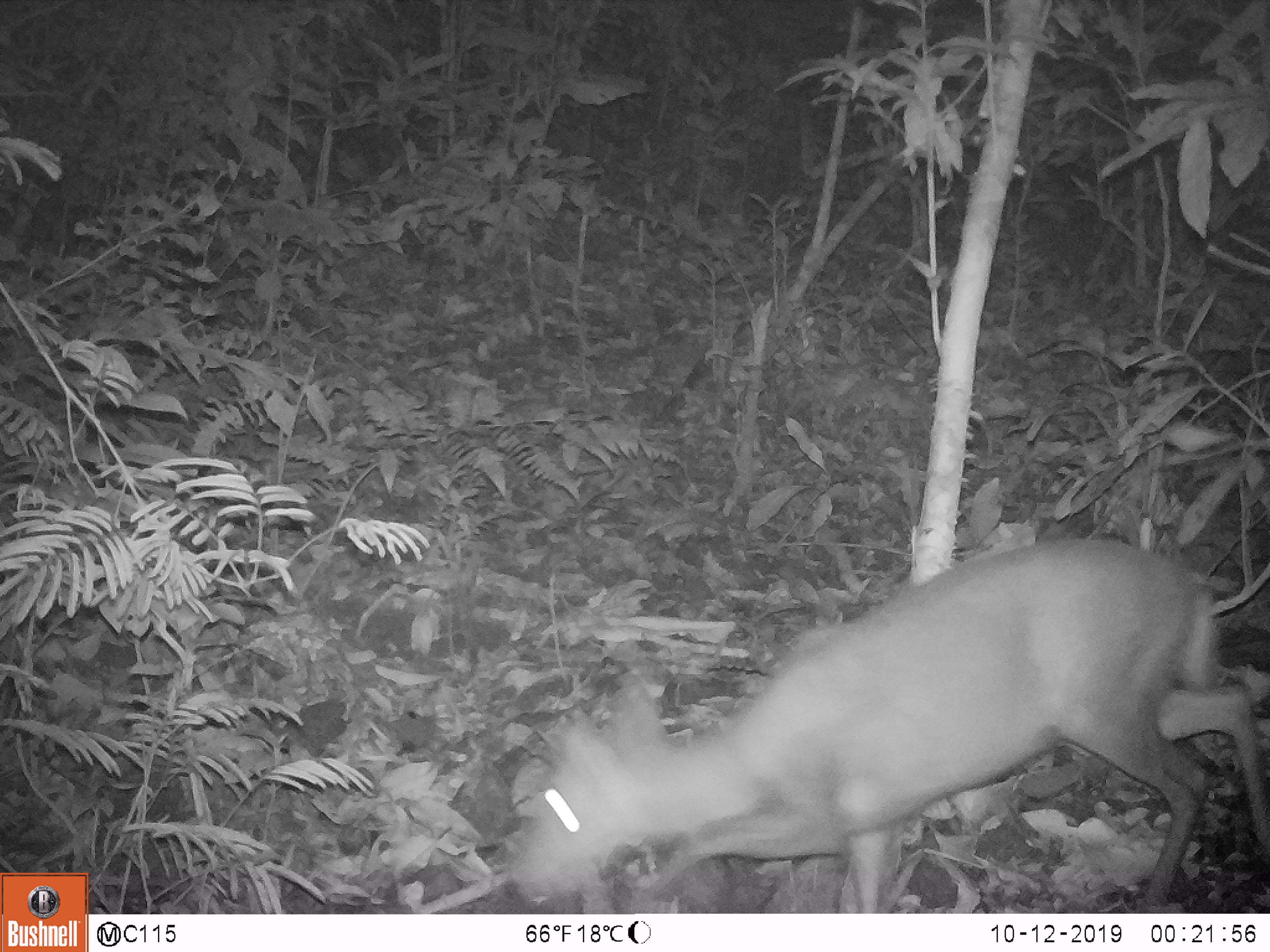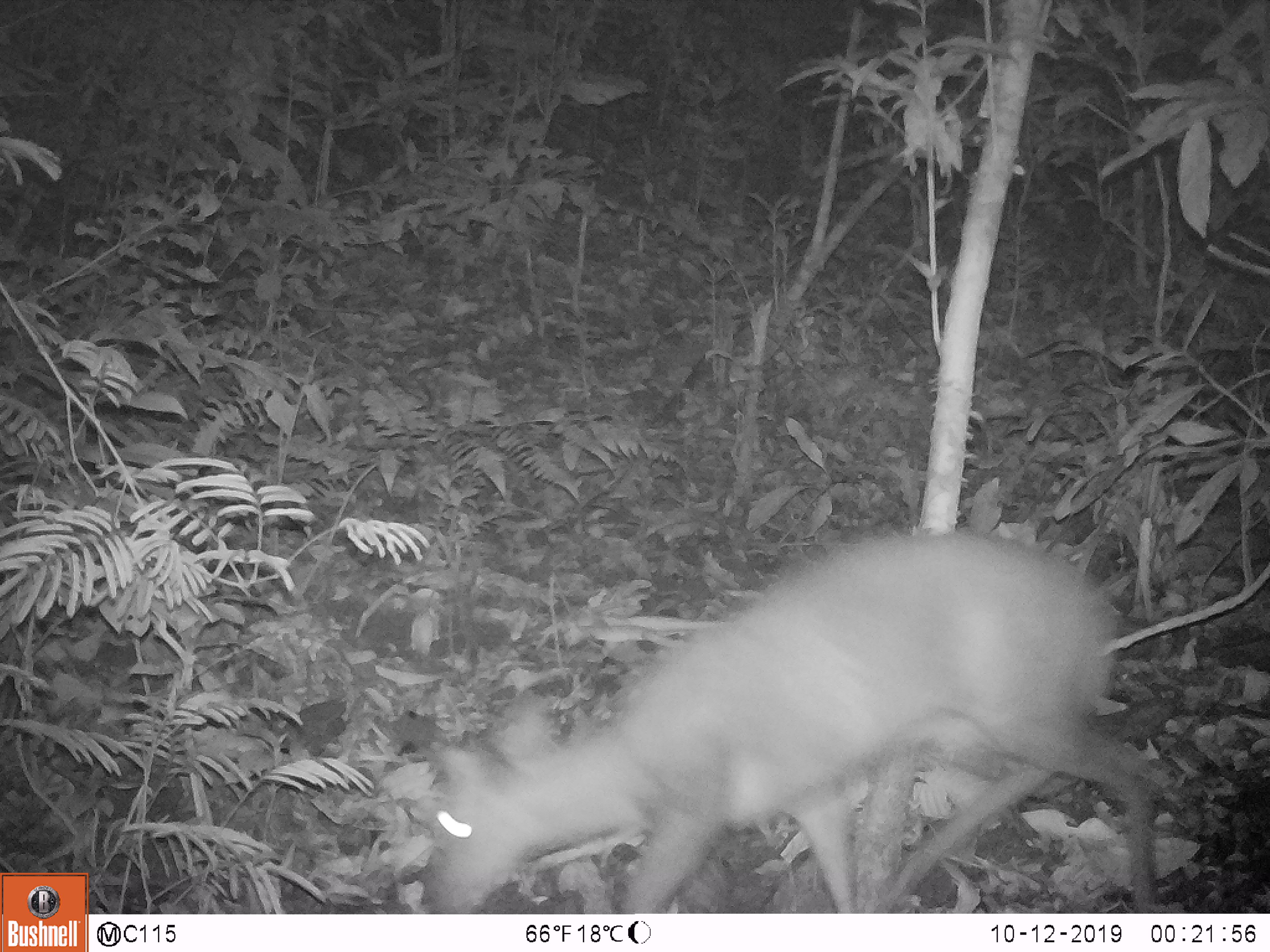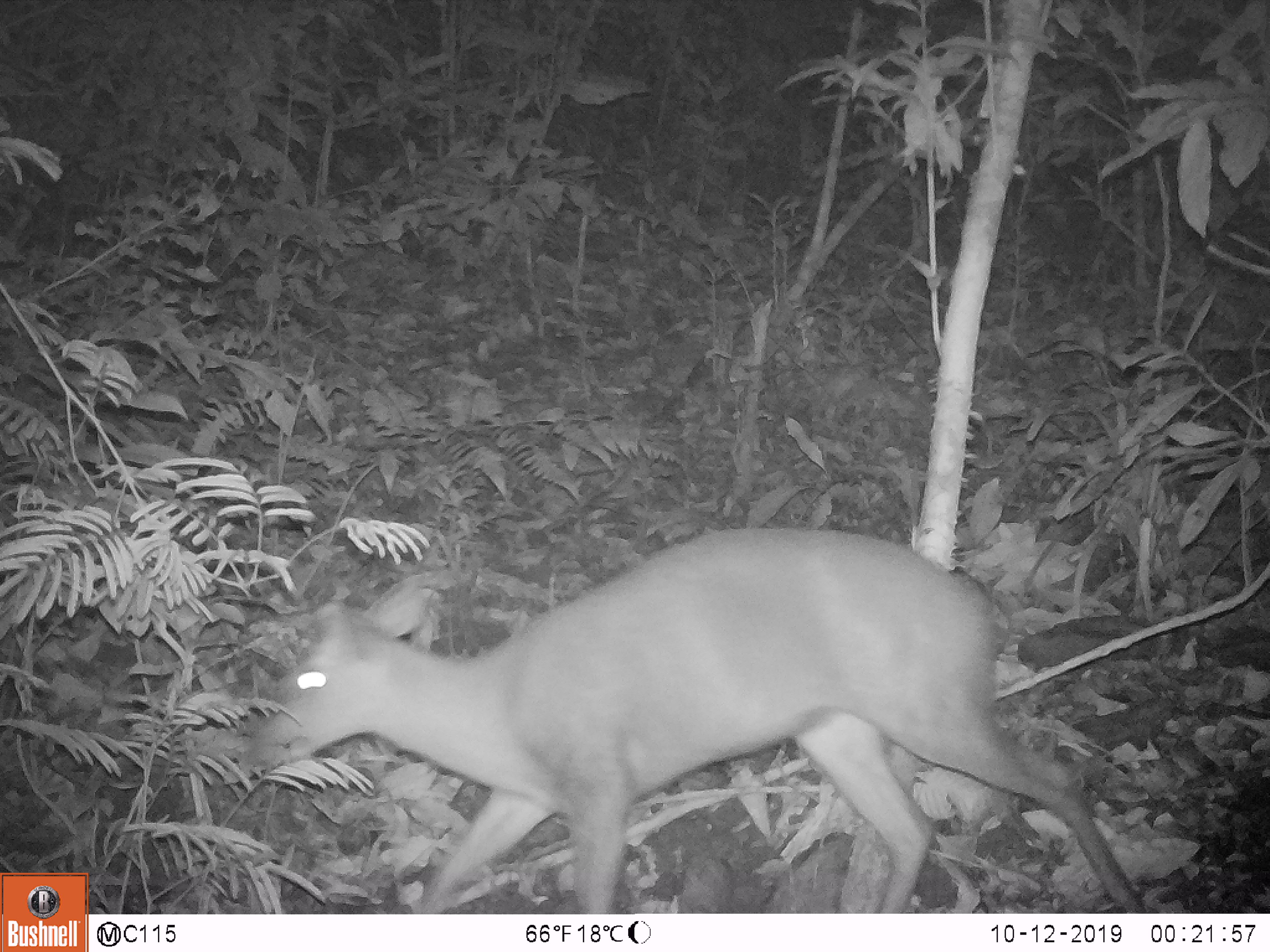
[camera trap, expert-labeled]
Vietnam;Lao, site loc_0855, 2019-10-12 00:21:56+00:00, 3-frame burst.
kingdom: Animalia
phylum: Chordata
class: Mammalia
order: Artiodactyla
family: Cervidae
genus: Muntiacus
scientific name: Muntiacus rooseveltorum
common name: roosevelt's muntjac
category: roosevelts muntjac group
Roosevelts muntjac group (roosevelt's muntjac) (Muntiacus rooseveltorum). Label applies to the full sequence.